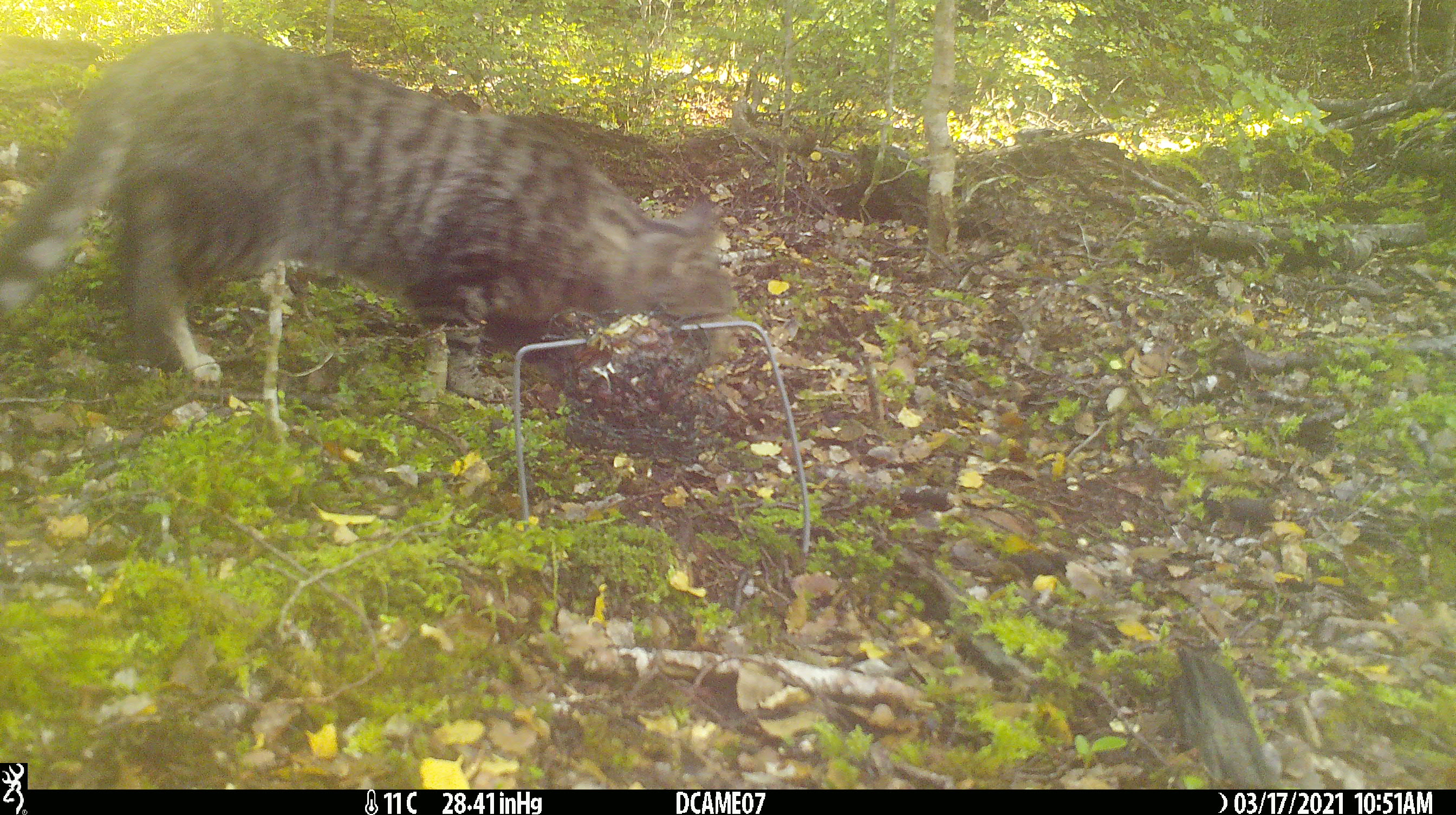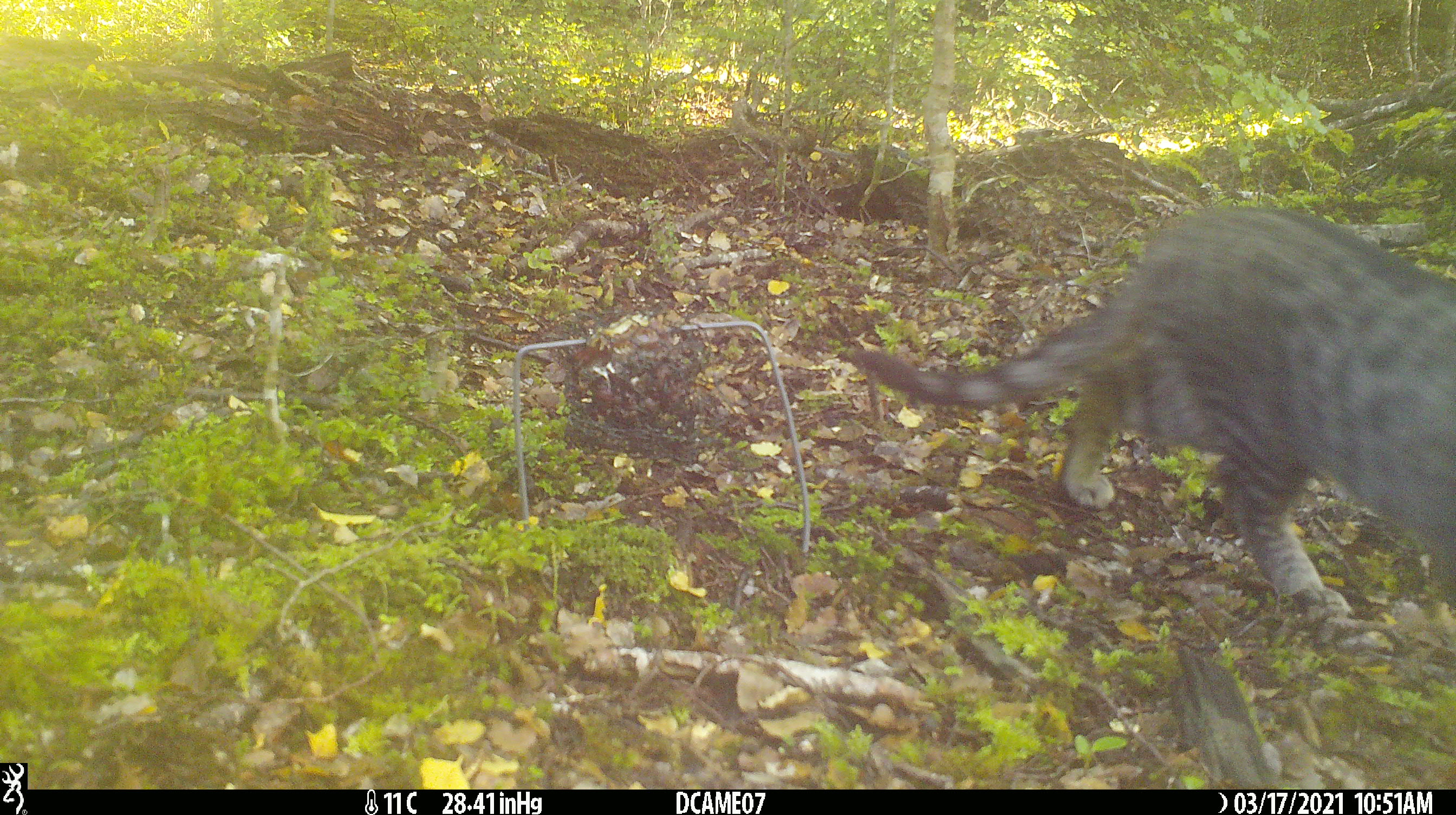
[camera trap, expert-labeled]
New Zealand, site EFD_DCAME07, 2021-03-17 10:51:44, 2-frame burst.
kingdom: Animalia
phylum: Chordata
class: Mammalia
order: Carnivora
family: Felidae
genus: Felis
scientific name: Felis catus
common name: domestic cat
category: cat